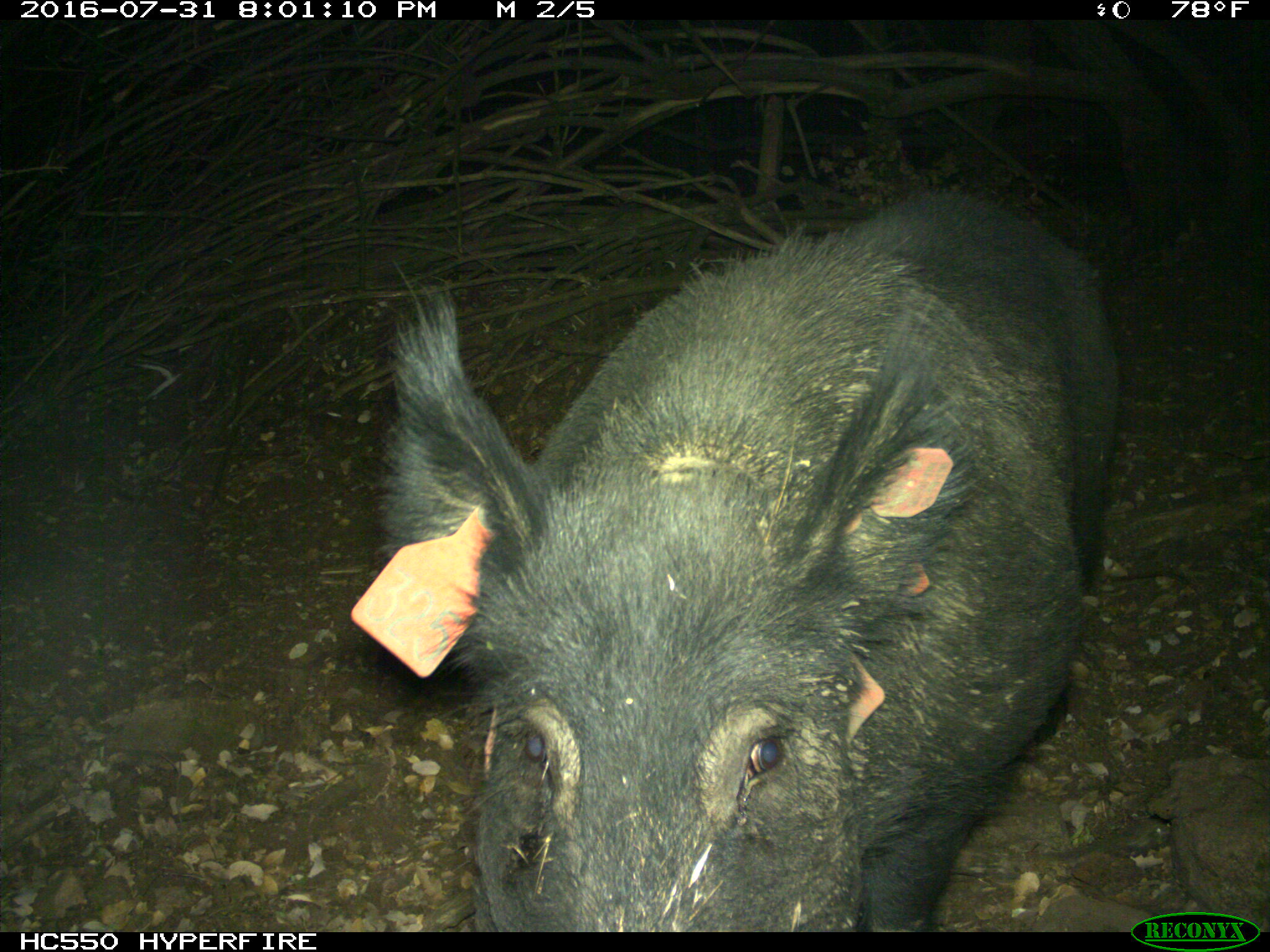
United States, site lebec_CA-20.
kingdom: Animalia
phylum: Chordata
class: Mammalia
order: Artiodactyla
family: Suidae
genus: Sus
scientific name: Sus scrofa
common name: wild boar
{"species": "Sus scrofa (wild boar)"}